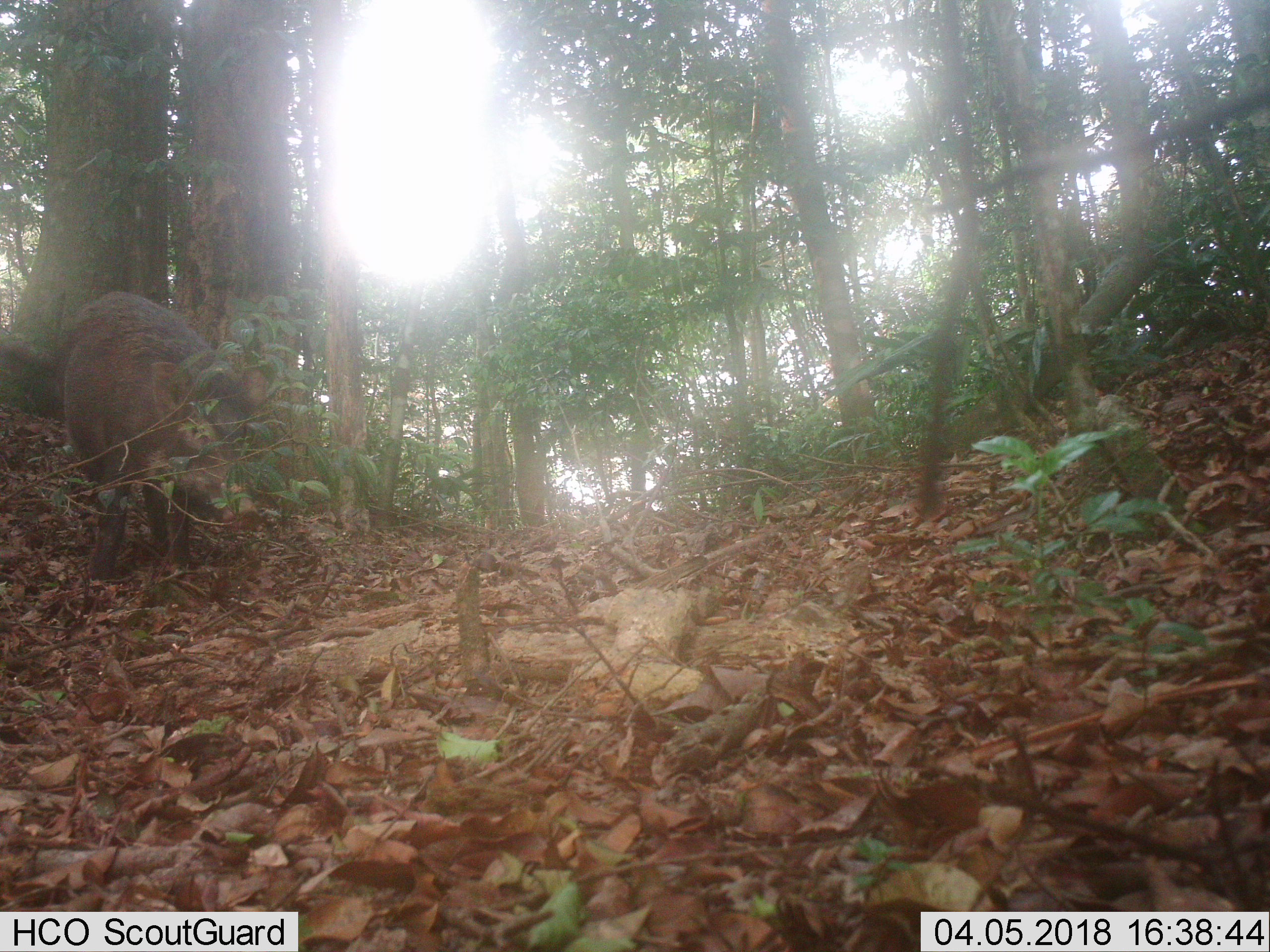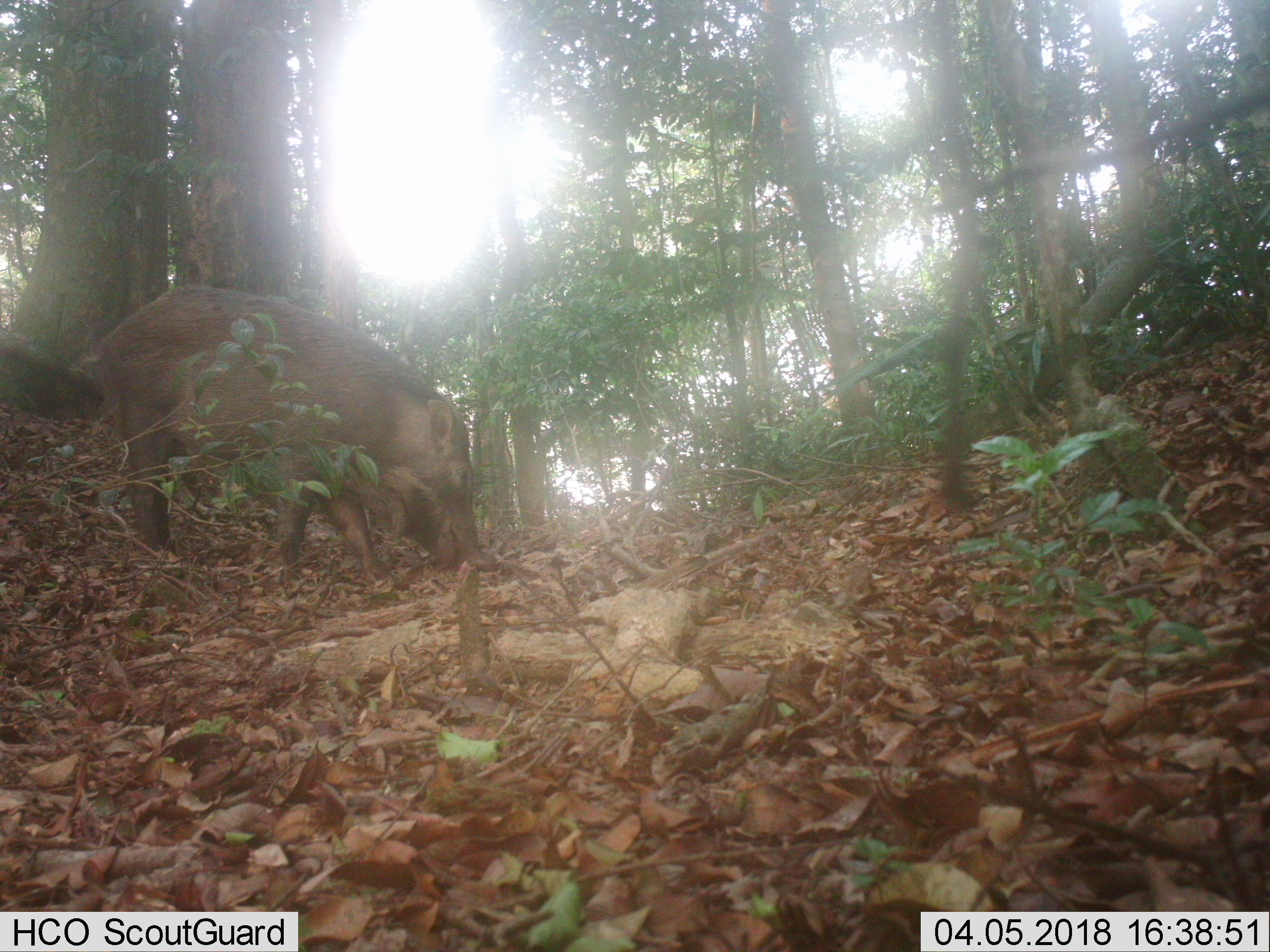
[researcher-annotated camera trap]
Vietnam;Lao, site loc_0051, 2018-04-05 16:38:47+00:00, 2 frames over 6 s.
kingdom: Animalia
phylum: Chordata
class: Mammalia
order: Artiodactyla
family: Suidae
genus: Sus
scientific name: Sus scrofa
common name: eurasian wild pig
Eurasian wild pig (Sus scrofa). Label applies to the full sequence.